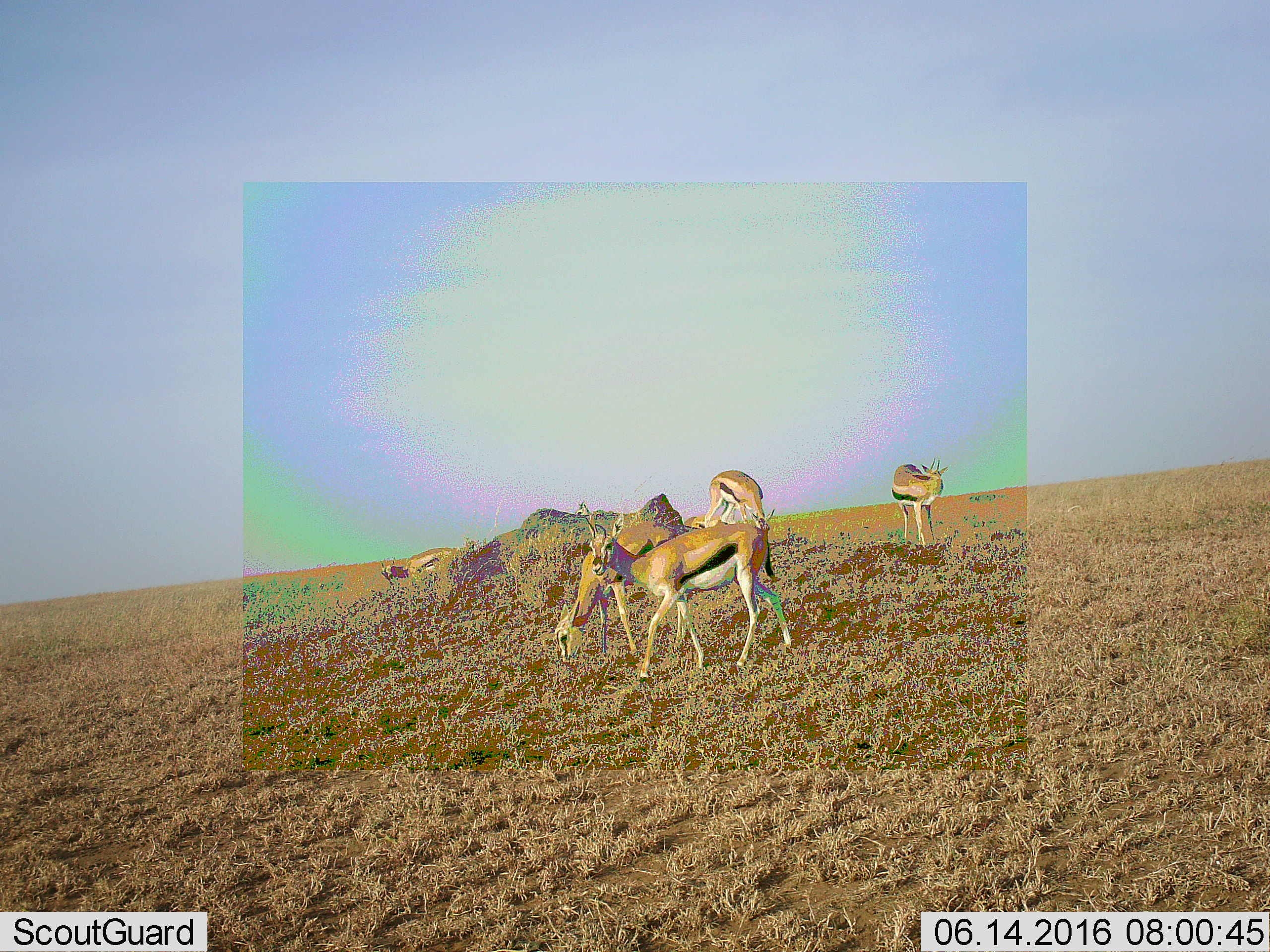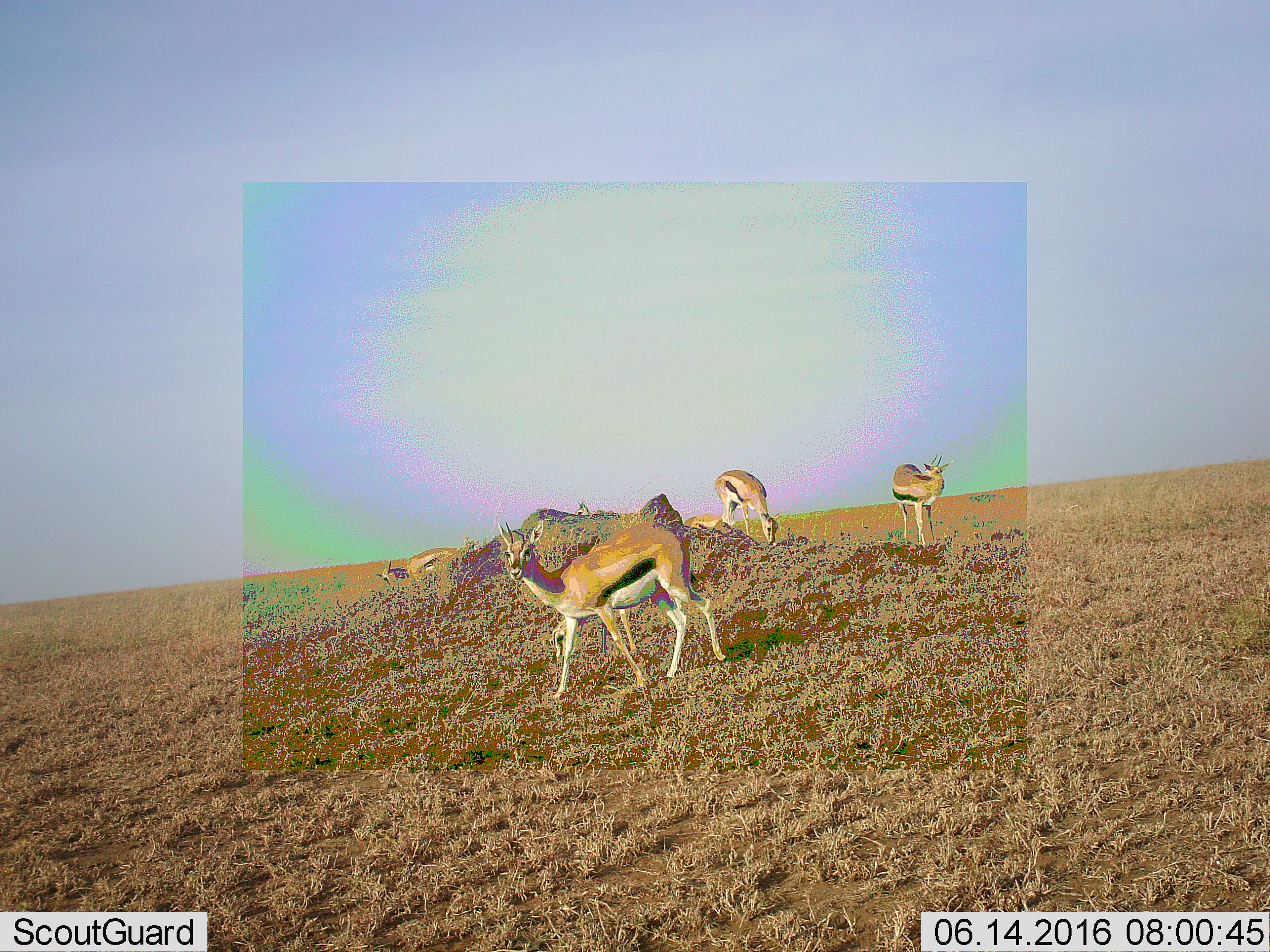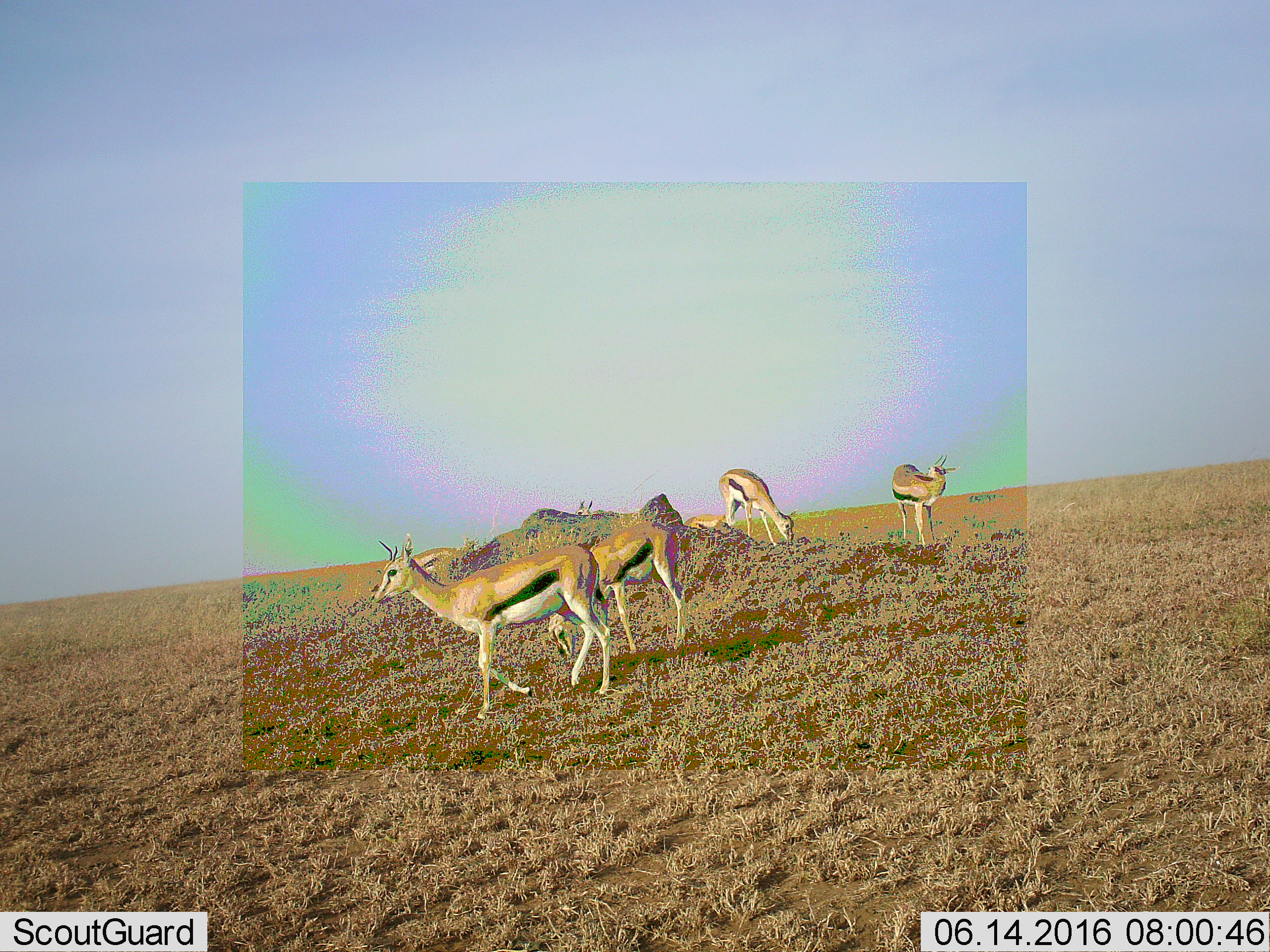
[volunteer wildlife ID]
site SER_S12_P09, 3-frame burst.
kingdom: Animalia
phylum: Chordata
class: Mammalia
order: Artiodactyla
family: Bovidae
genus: Eudorcas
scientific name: Eudorcas thomsonii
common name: thomson's gazelle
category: gazellethomsons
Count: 5.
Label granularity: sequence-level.